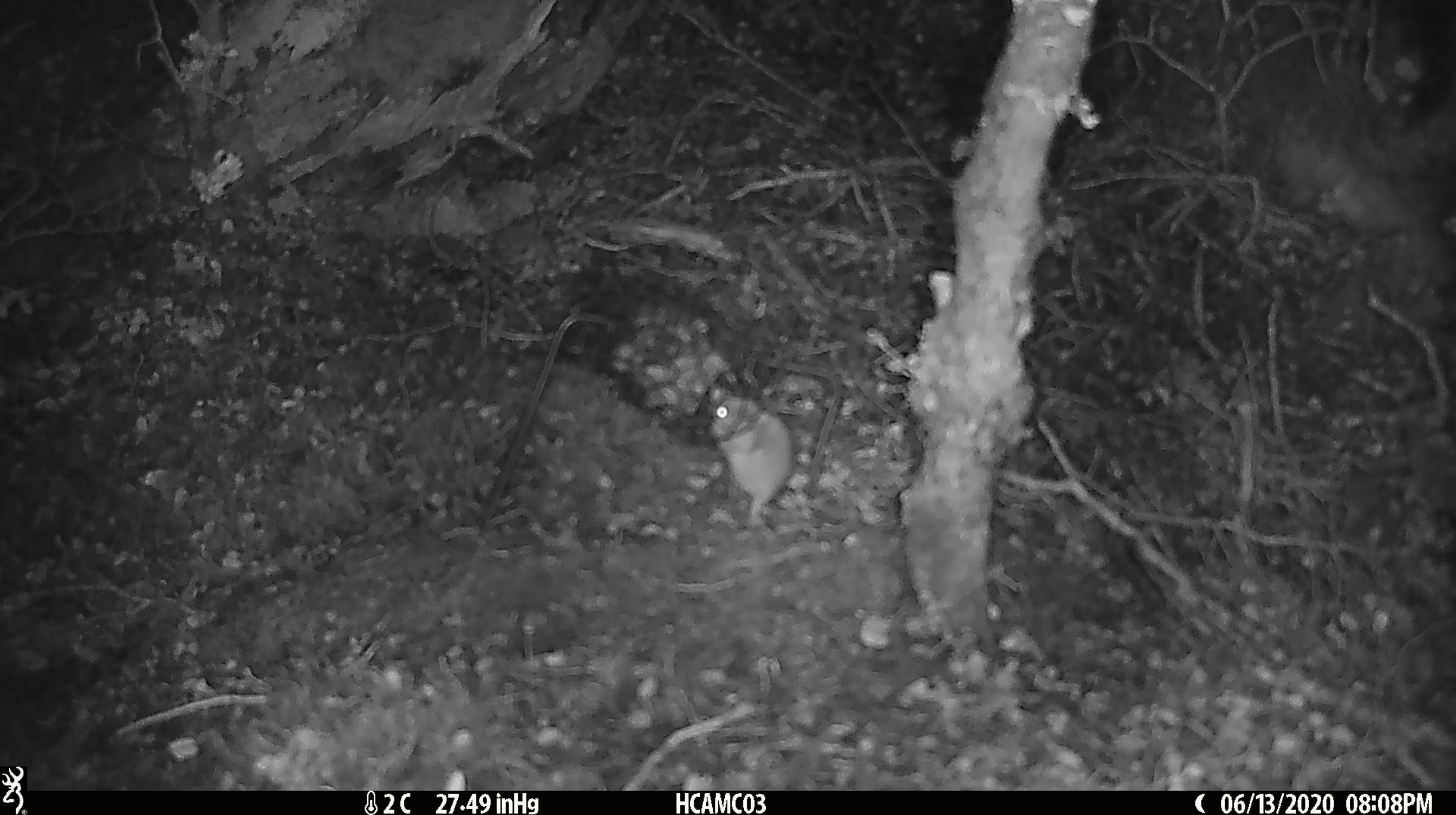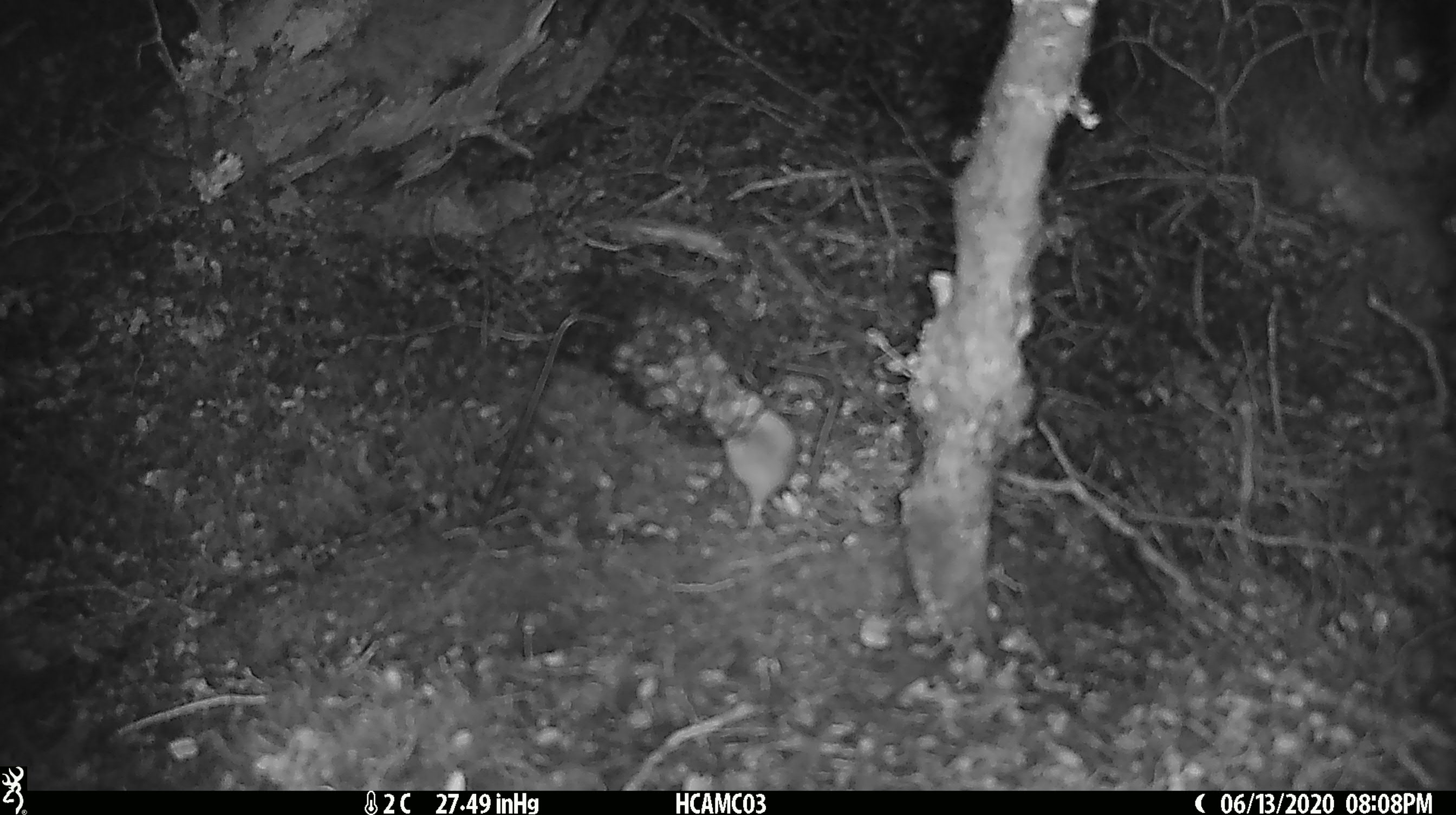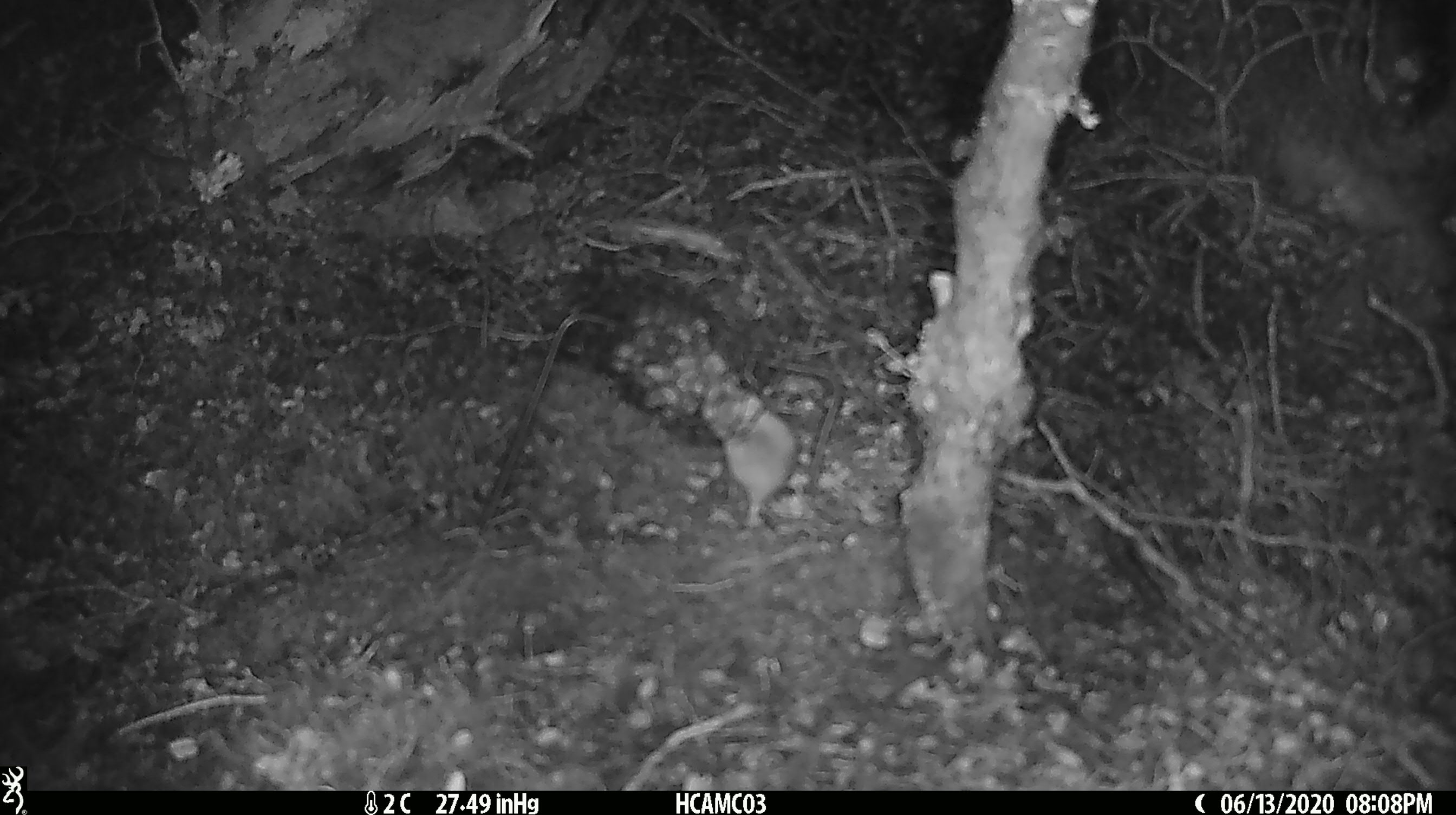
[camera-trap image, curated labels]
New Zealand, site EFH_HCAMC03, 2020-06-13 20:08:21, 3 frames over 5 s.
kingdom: Animalia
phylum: Chordata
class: Mammalia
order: Rodentia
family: Muridae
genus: Mus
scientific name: Mus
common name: mouse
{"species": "mouse (Mus)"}